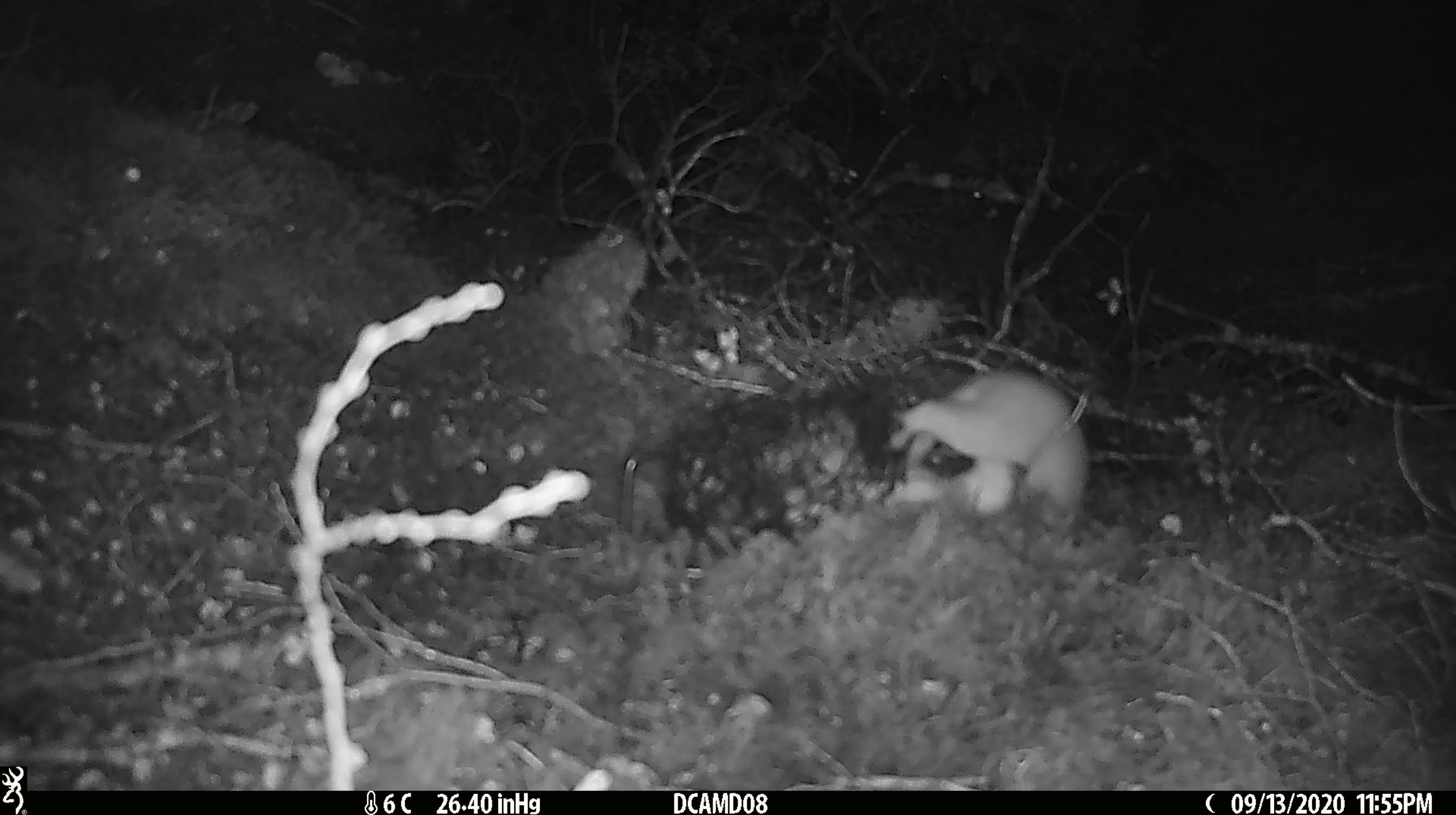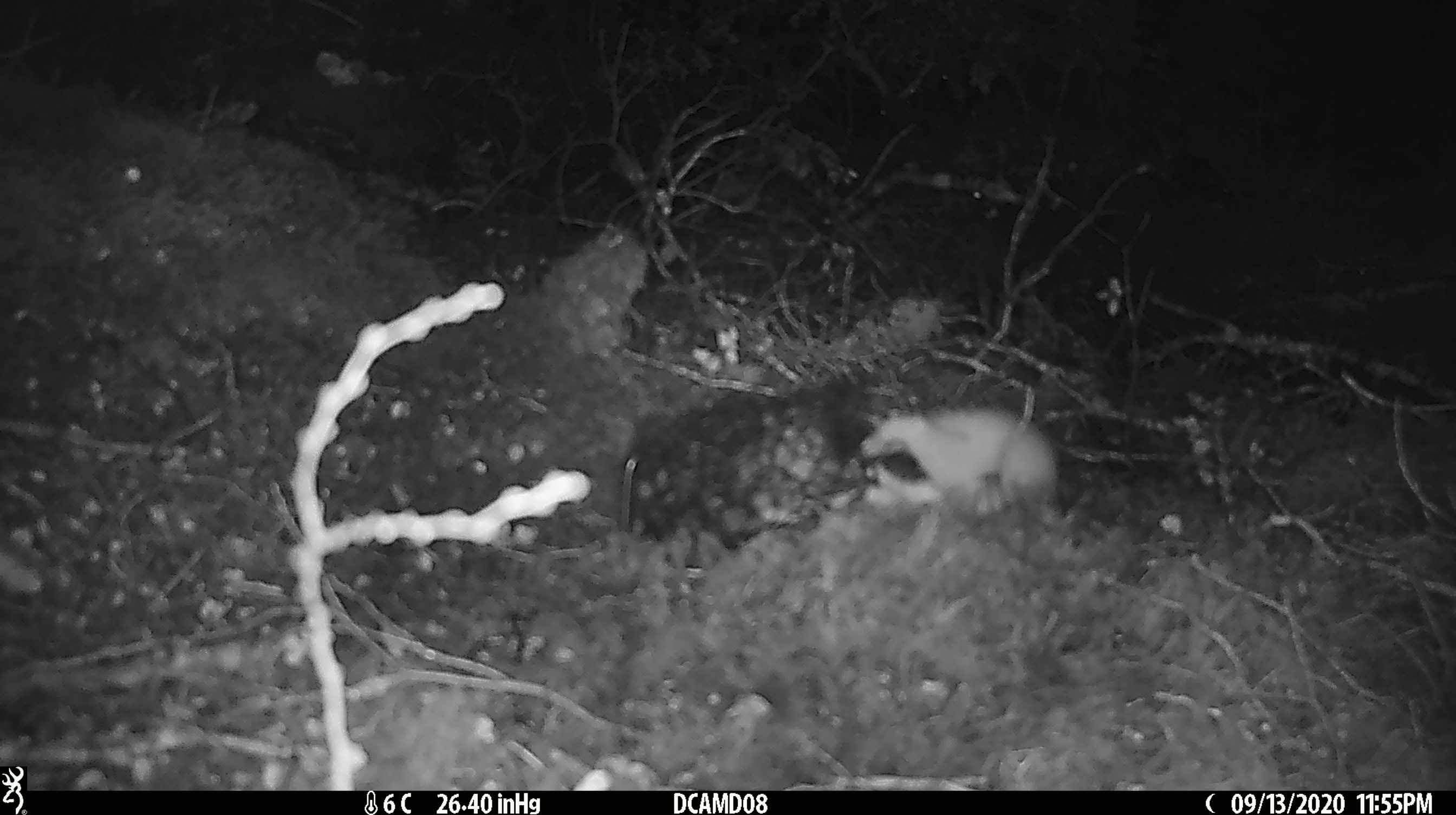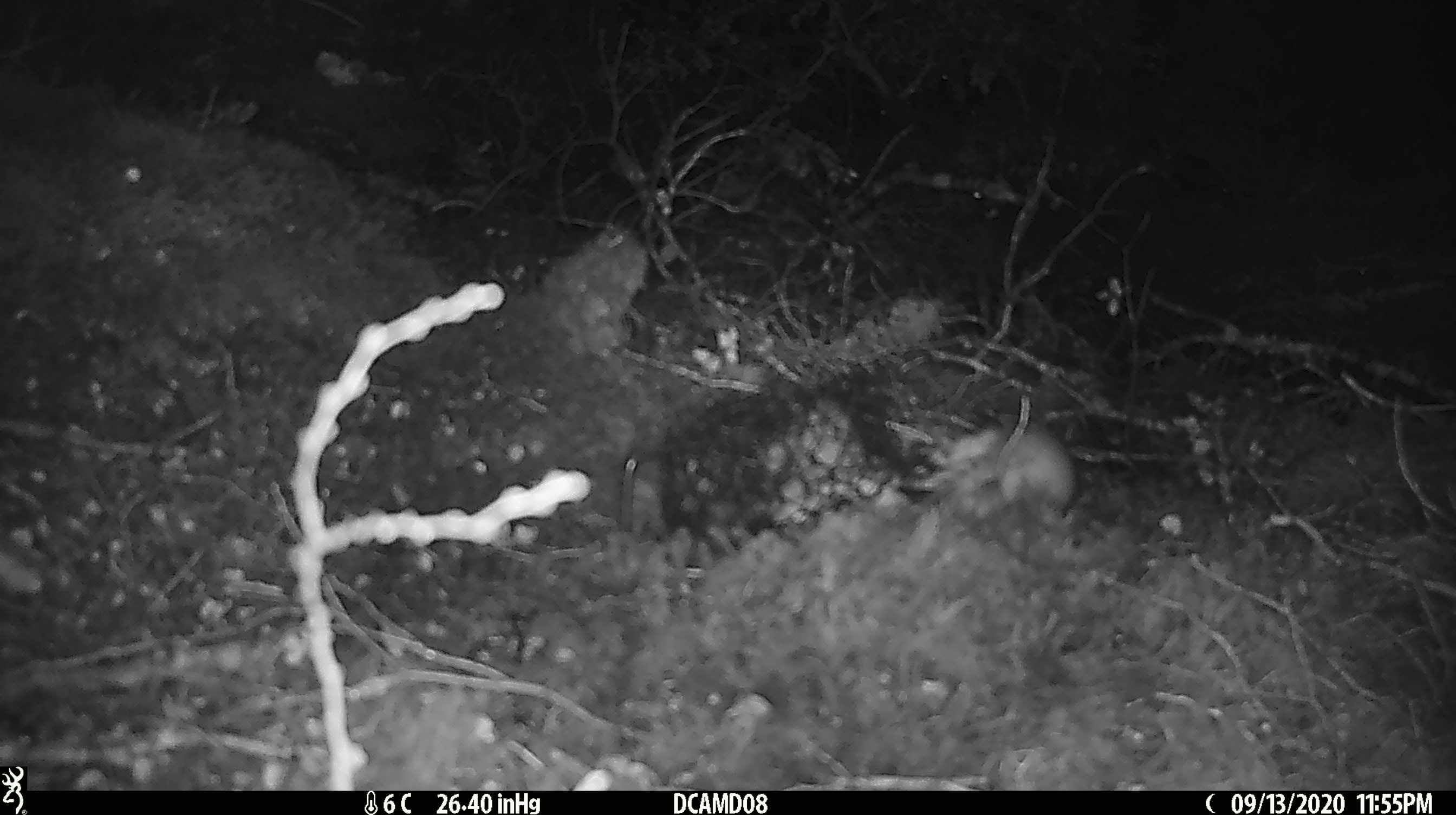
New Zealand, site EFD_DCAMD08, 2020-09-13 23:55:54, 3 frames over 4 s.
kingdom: Animalia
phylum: Chordata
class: Mammalia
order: Carnivora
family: Mustelidae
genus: Mustela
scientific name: Mustela erminea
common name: stoat